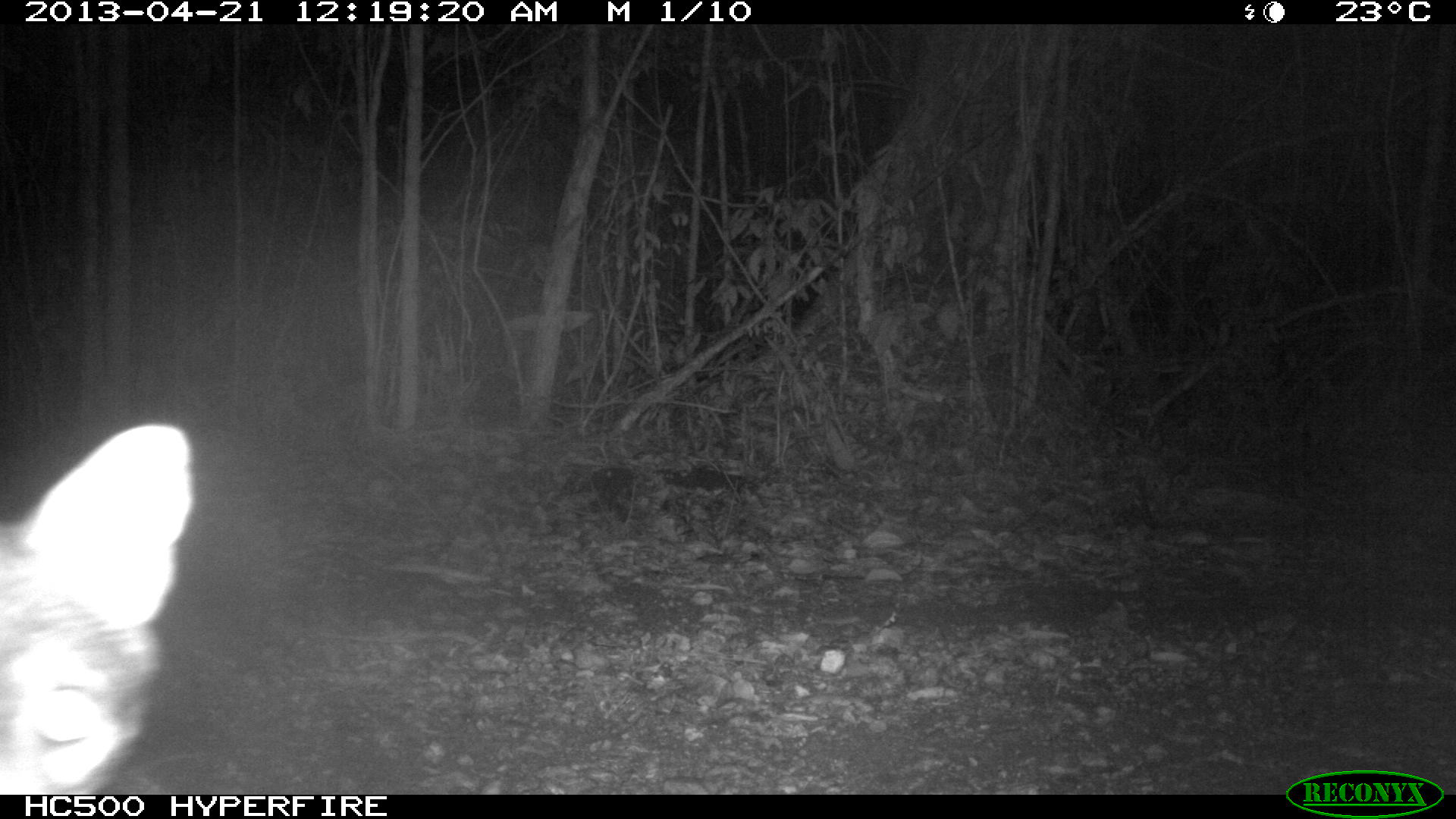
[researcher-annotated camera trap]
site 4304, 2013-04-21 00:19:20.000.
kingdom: Animalia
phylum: Chordata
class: Mammalia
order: Carnivora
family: Canidae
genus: Urocyon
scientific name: Urocyon cinereoargenteus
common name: gray fox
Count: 1.